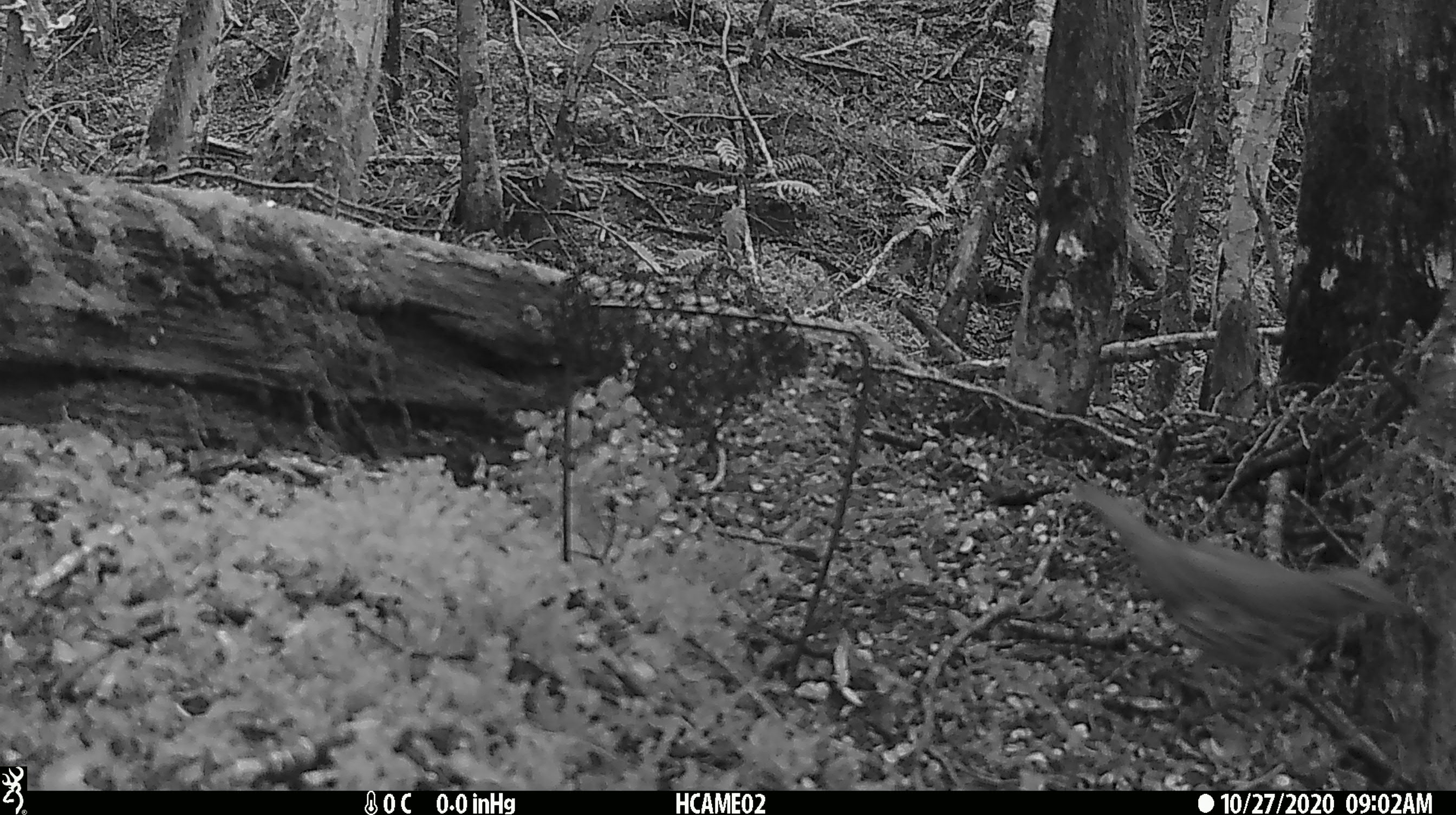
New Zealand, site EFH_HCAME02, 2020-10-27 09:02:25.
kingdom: Animalia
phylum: Chordata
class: Aves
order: Passeriformes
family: Turdidae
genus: Turdus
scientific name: Turdus philomelos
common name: song thrush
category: thrush